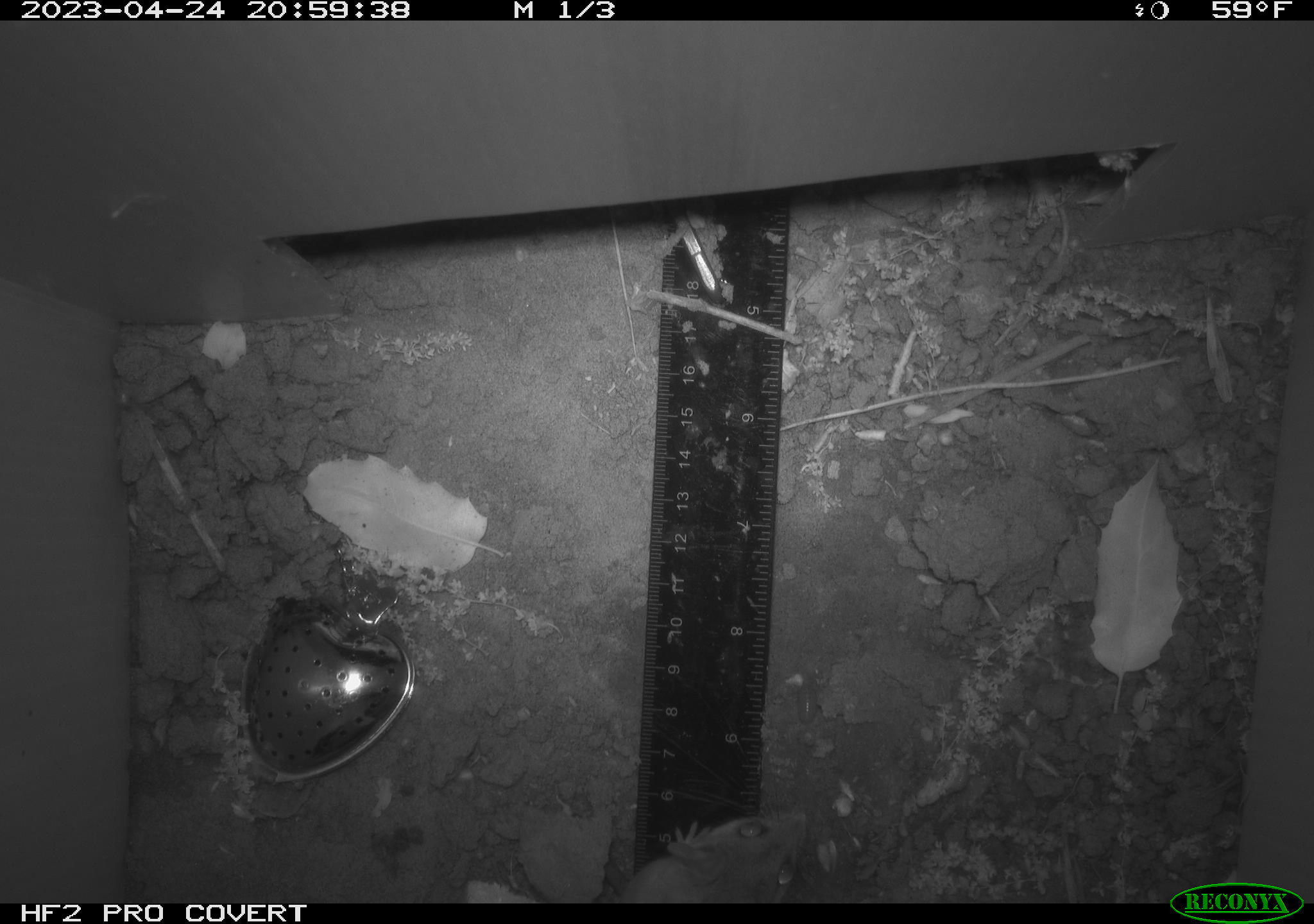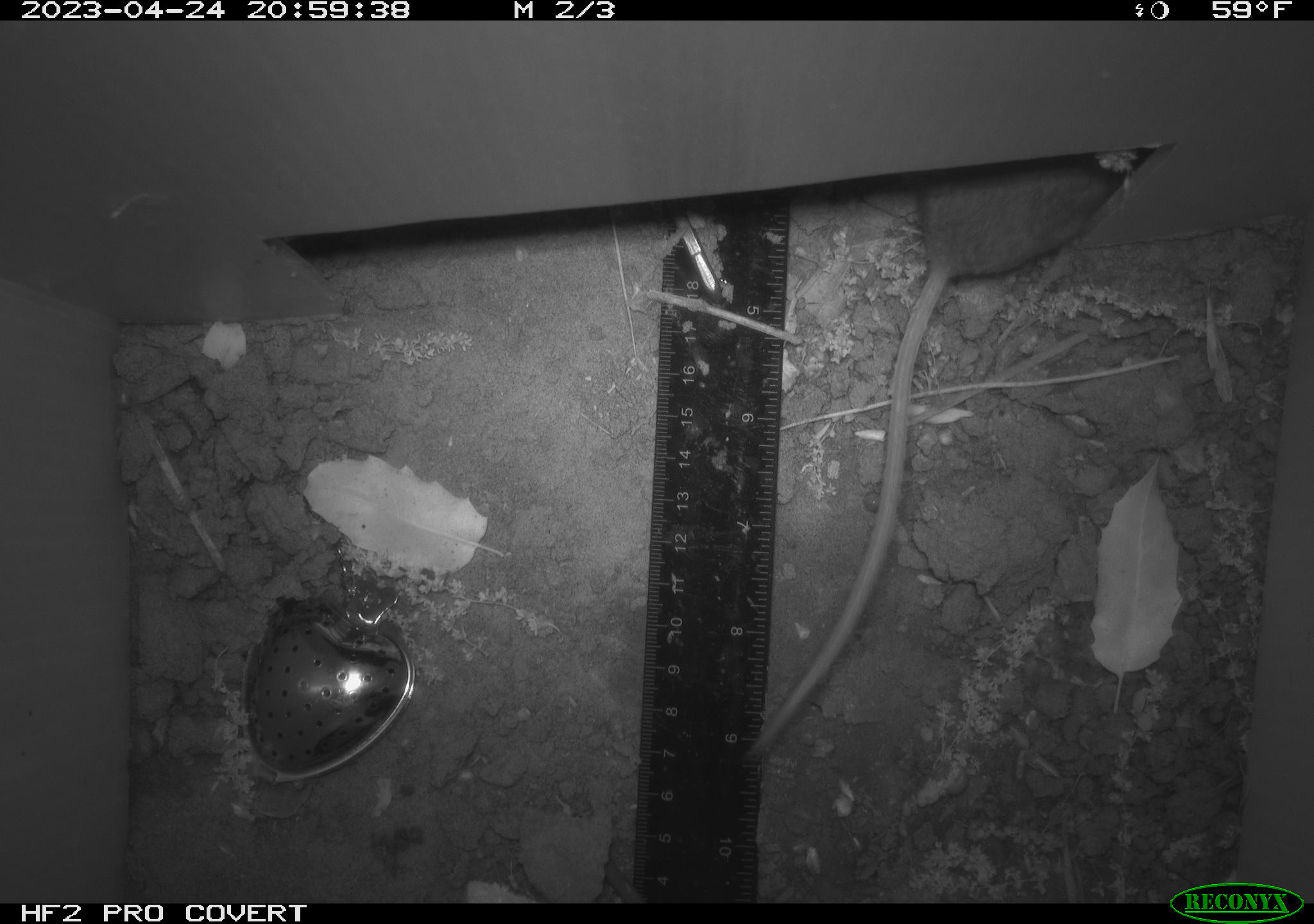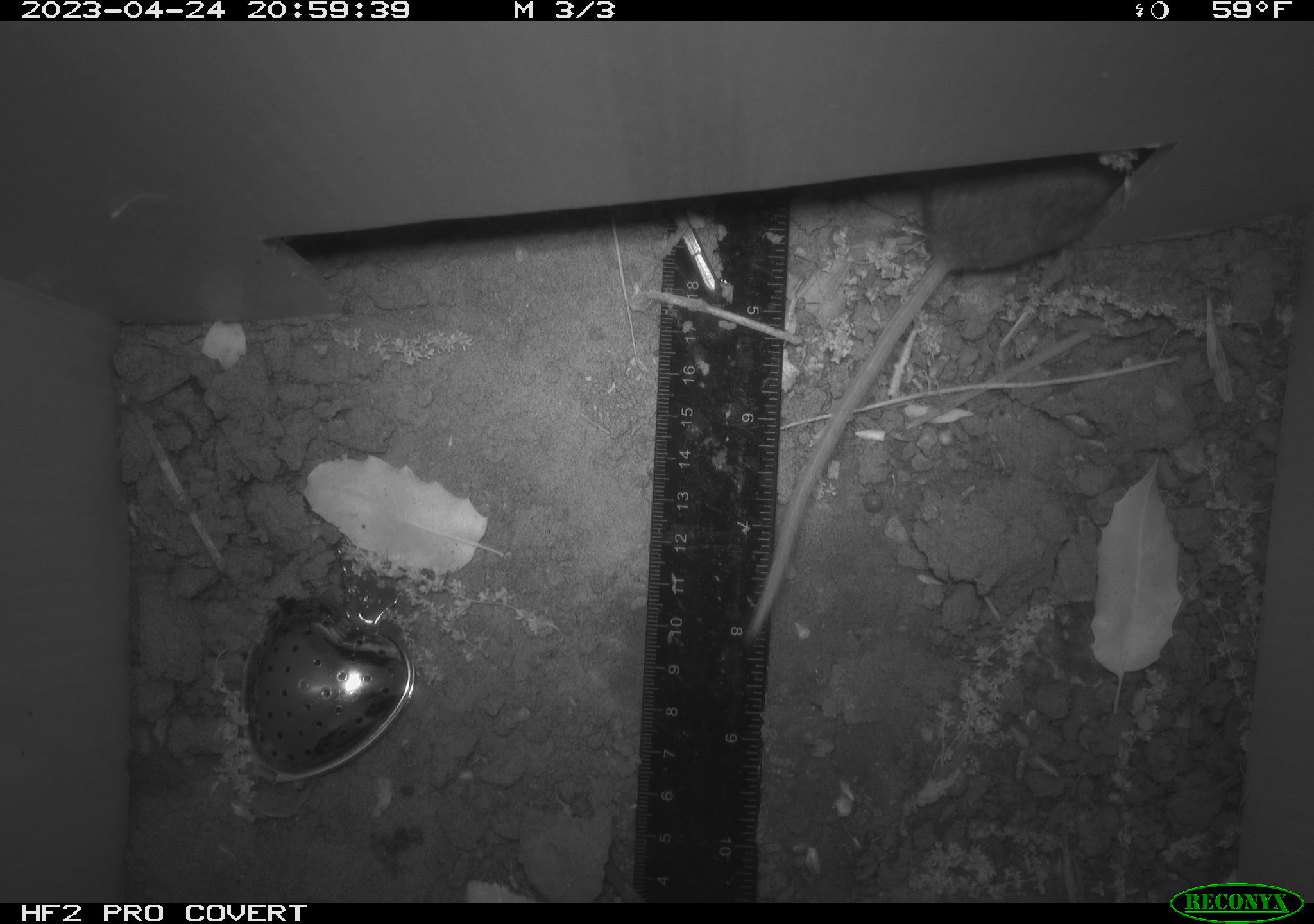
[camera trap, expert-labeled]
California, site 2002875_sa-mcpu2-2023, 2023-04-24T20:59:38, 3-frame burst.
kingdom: Animalia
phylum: Chordata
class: Mammalia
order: Rodentia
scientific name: Rodentia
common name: mouse species